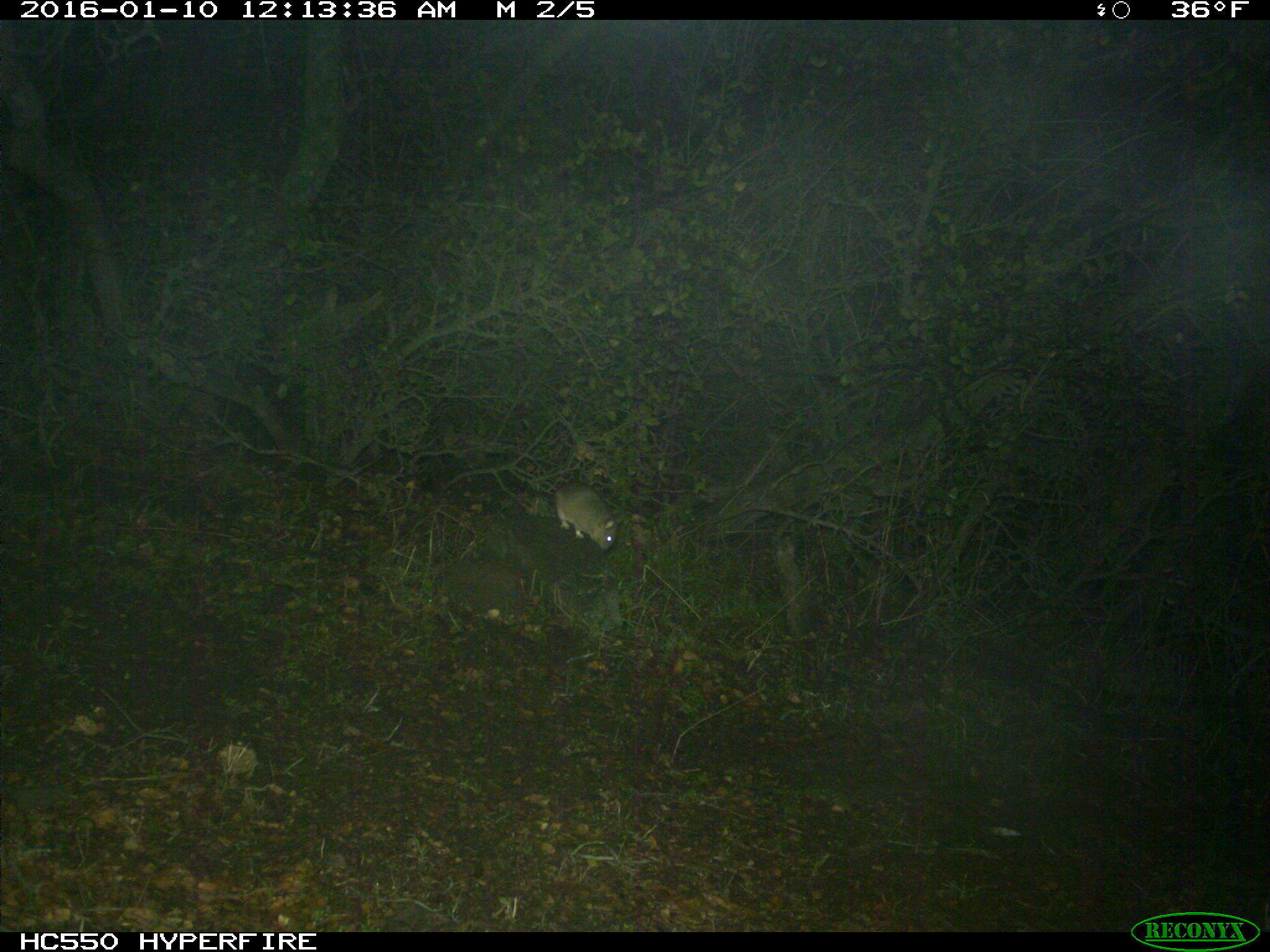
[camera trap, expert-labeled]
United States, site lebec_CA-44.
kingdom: Animalia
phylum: Chordata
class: Mammalia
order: Rodentia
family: Cricetidae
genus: Neotoma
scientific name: Neotoma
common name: pack rat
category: unidentified pack rat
Unidentified pack rat (pack rat) (Neotoma).